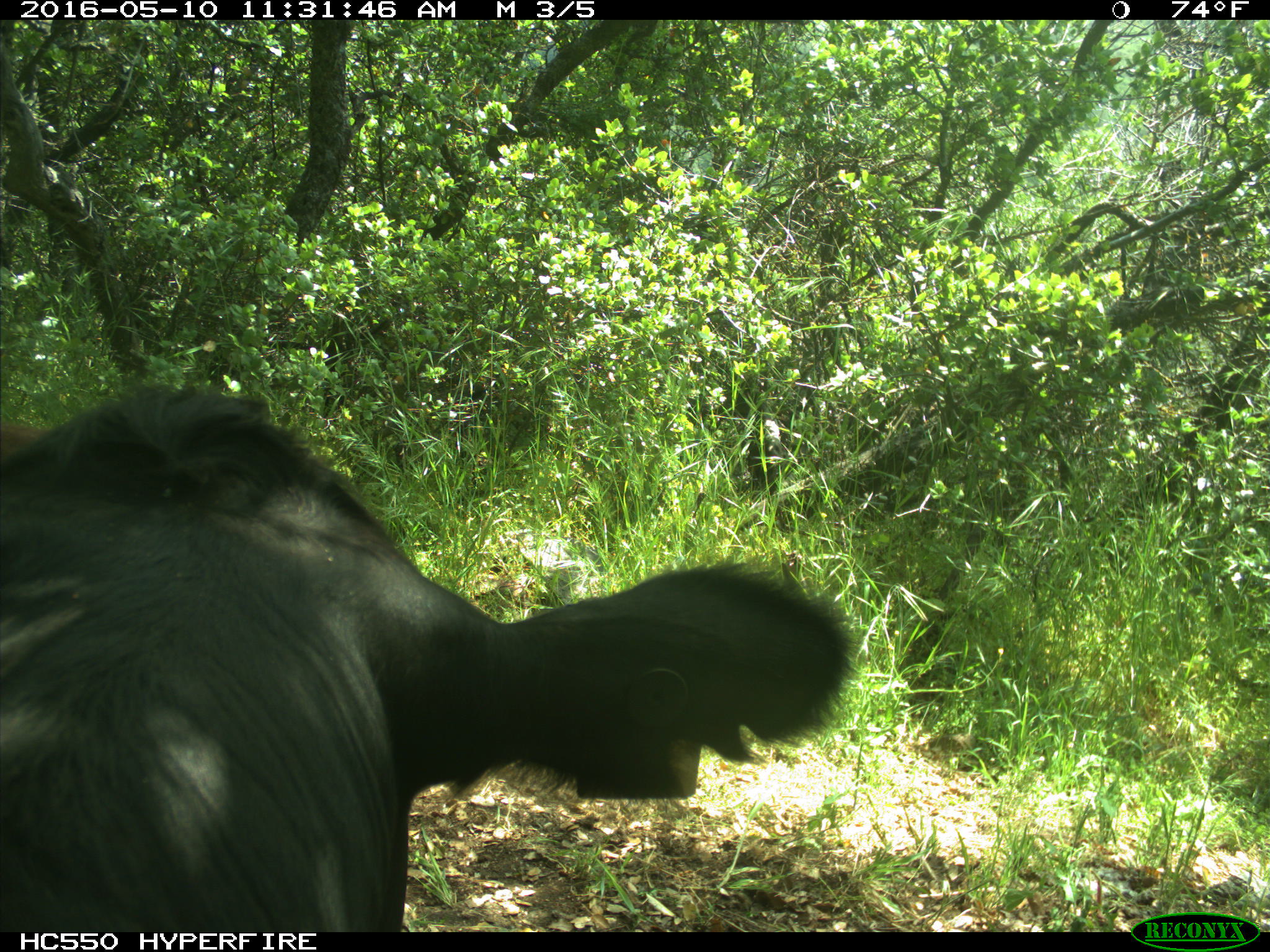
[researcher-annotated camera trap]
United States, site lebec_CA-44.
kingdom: Animalia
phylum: Chordata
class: Mammalia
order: Artiodactyla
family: Bovidae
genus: Bos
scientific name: Bos taurus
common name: domestic cow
Bos taurus (domestic cow).